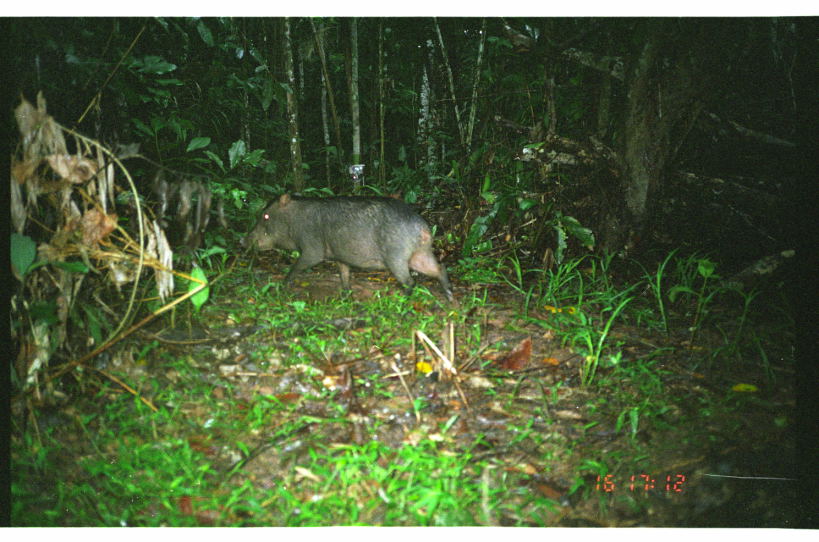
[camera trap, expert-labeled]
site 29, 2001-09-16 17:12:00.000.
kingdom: Animalia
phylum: Chordata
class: Mammalia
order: Artiodactyla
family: Tayassuidae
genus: Tayassu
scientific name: Tayassu pecari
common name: white-lipped peccary